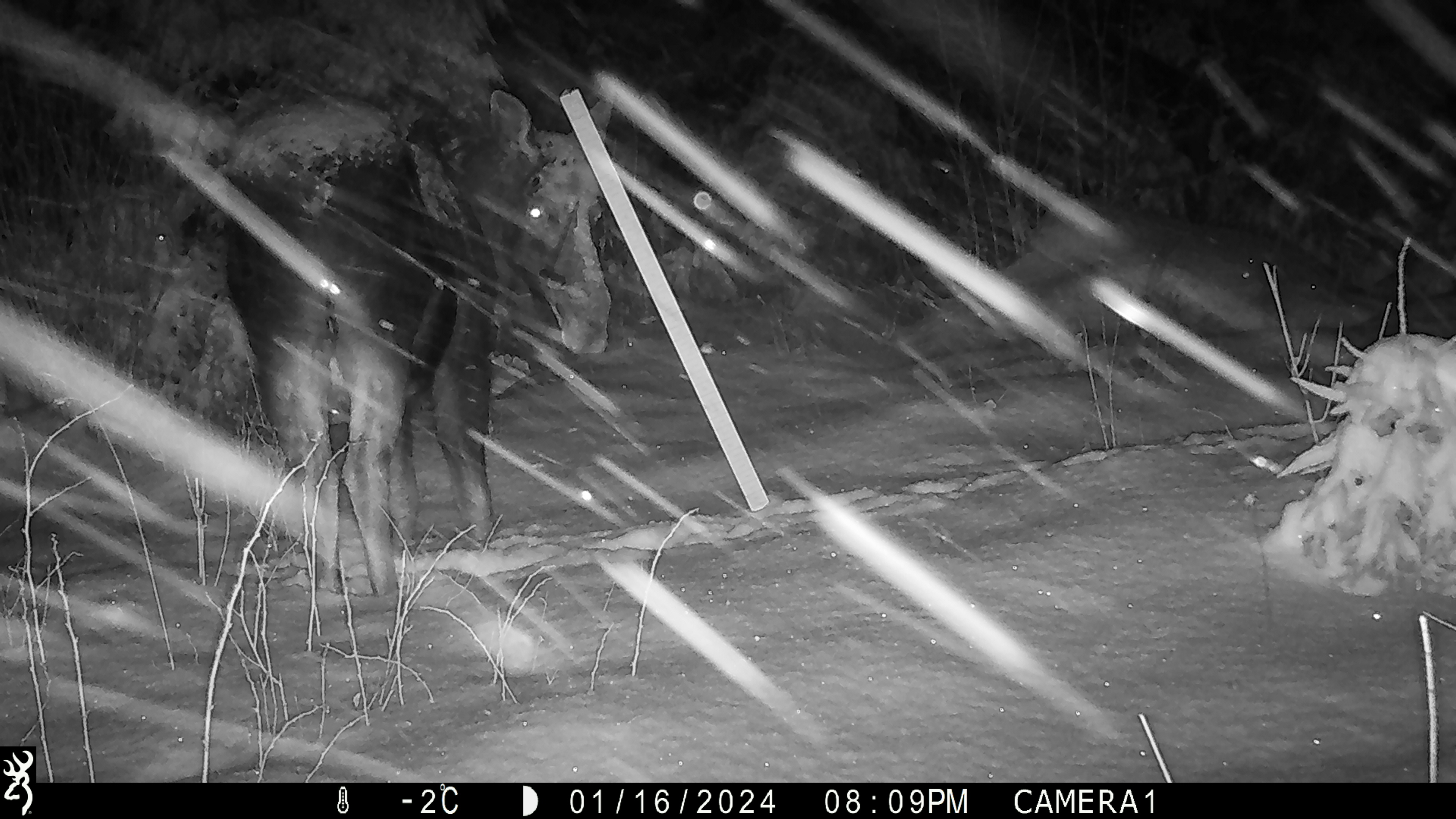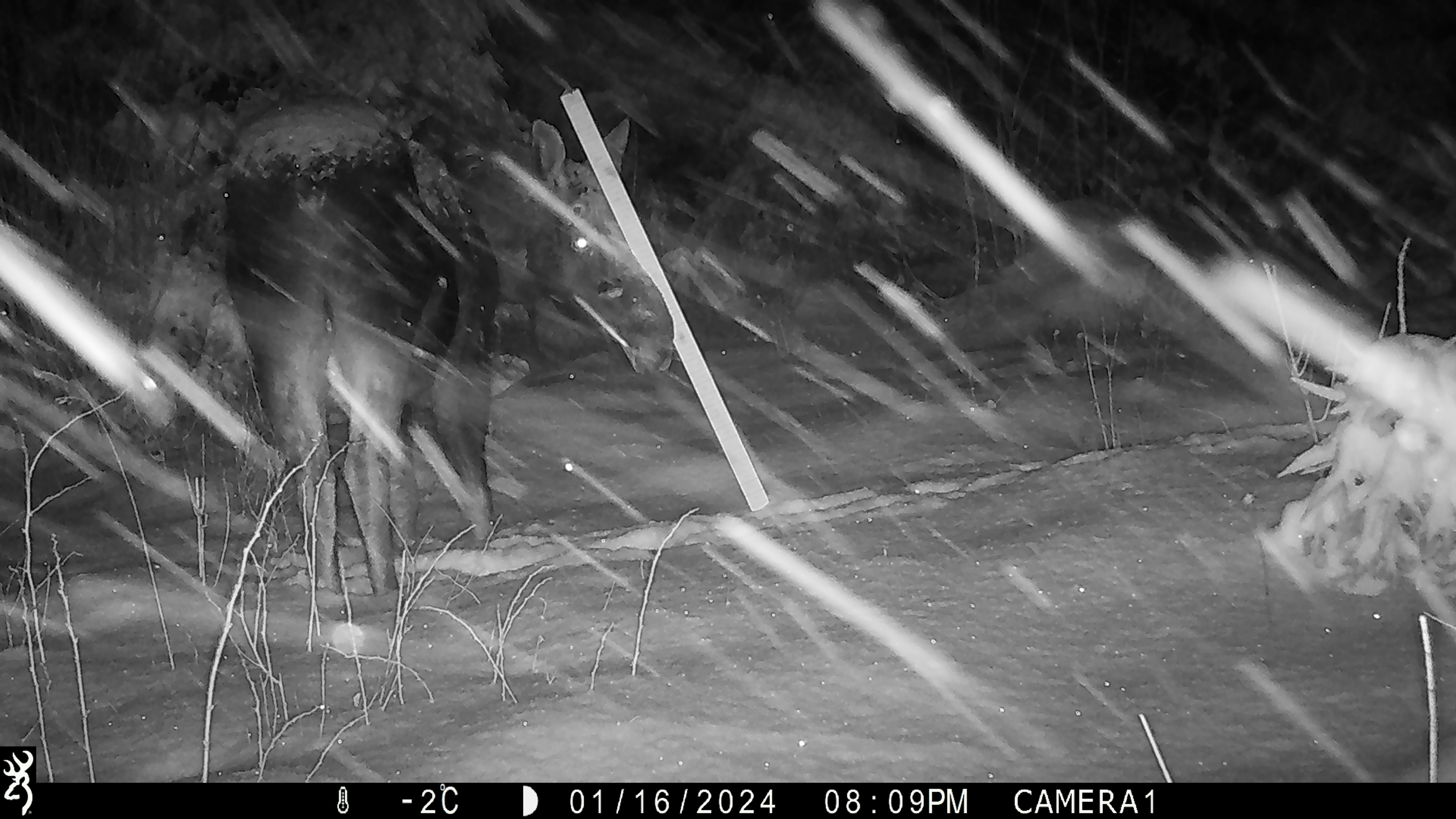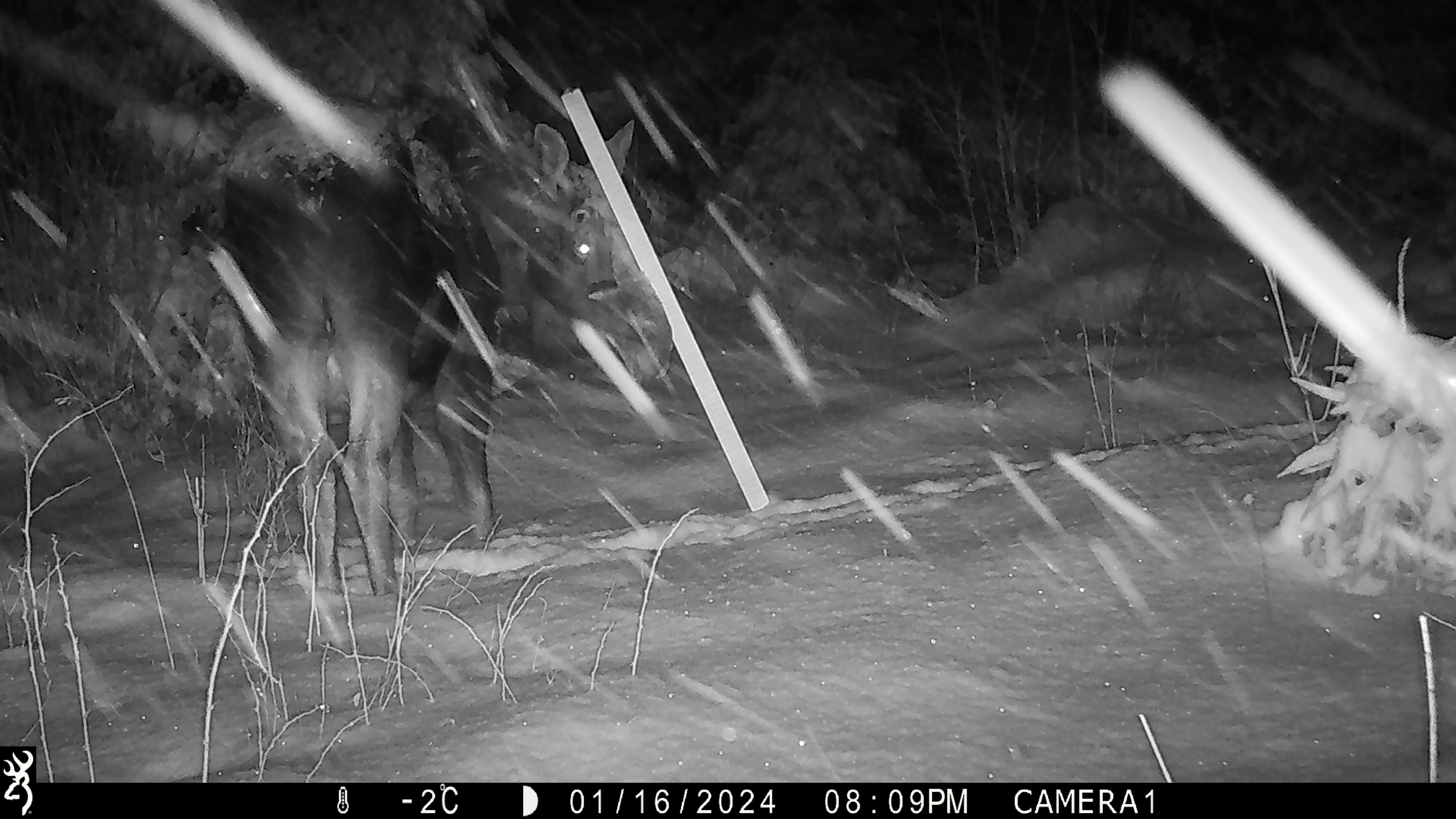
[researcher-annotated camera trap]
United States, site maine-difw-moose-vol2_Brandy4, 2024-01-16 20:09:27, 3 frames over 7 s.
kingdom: Animalia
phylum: Chordata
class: Mammalia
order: Artiodactyla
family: Cervidae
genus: Alces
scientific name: Alces alces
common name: moose